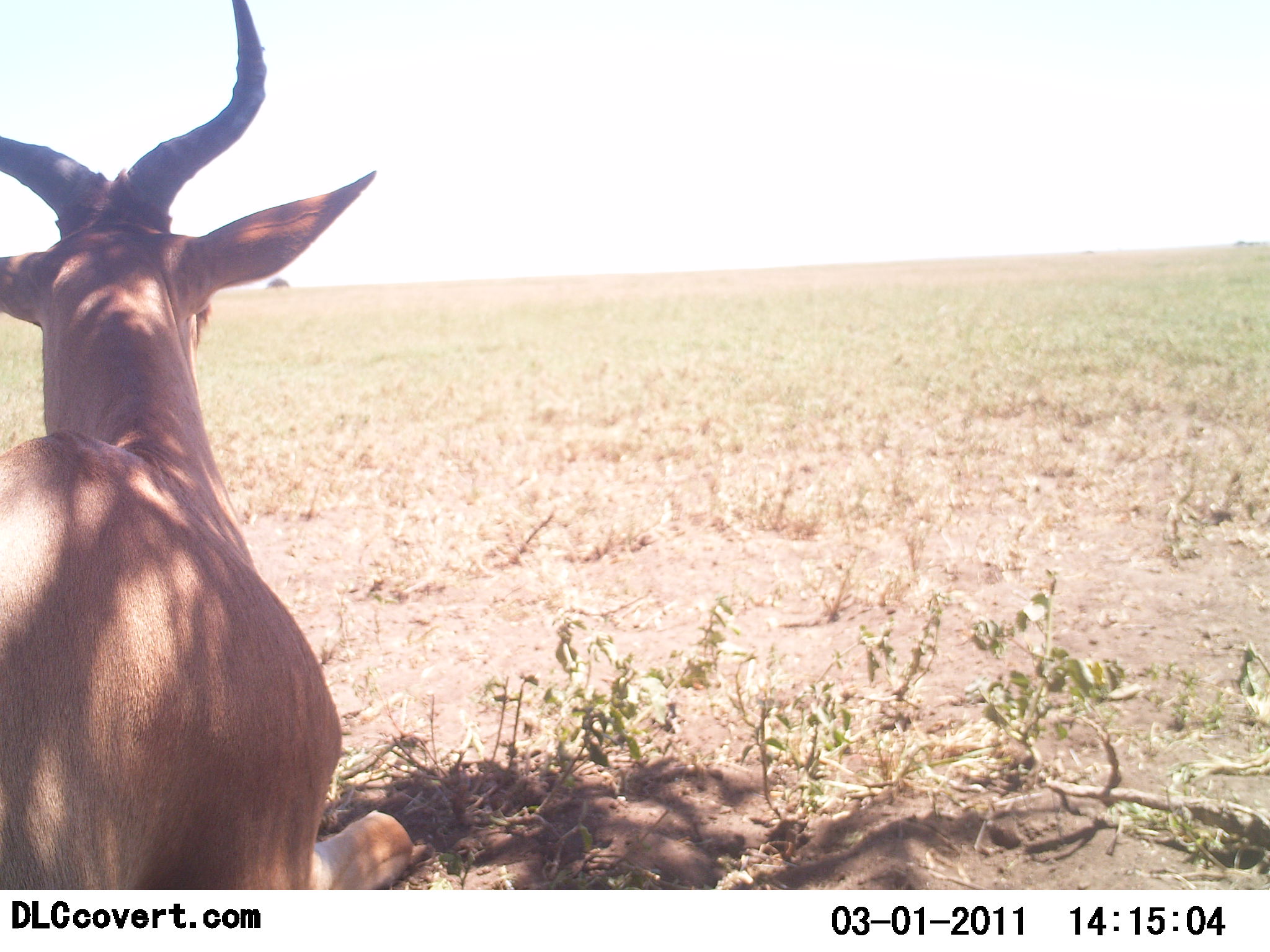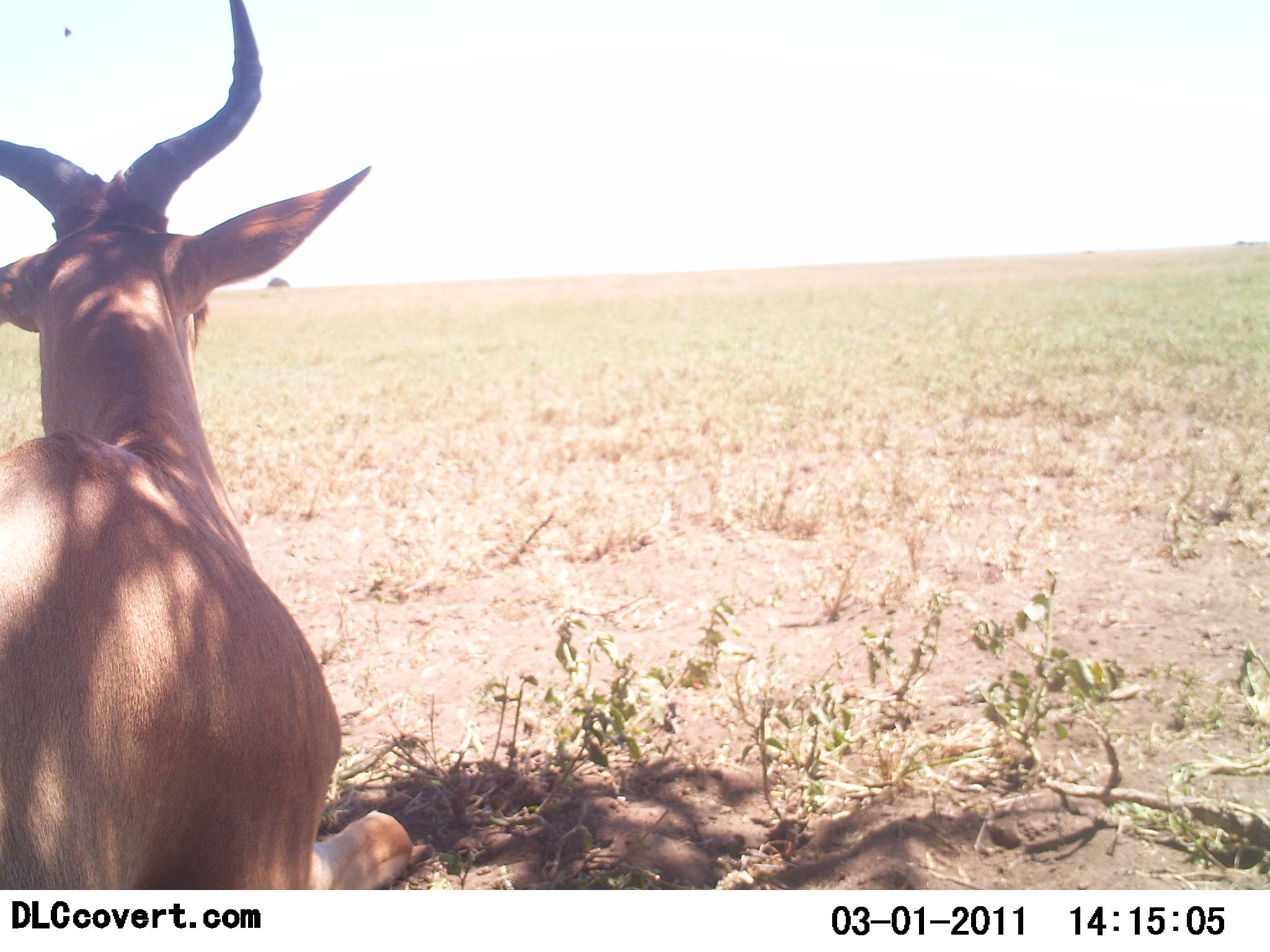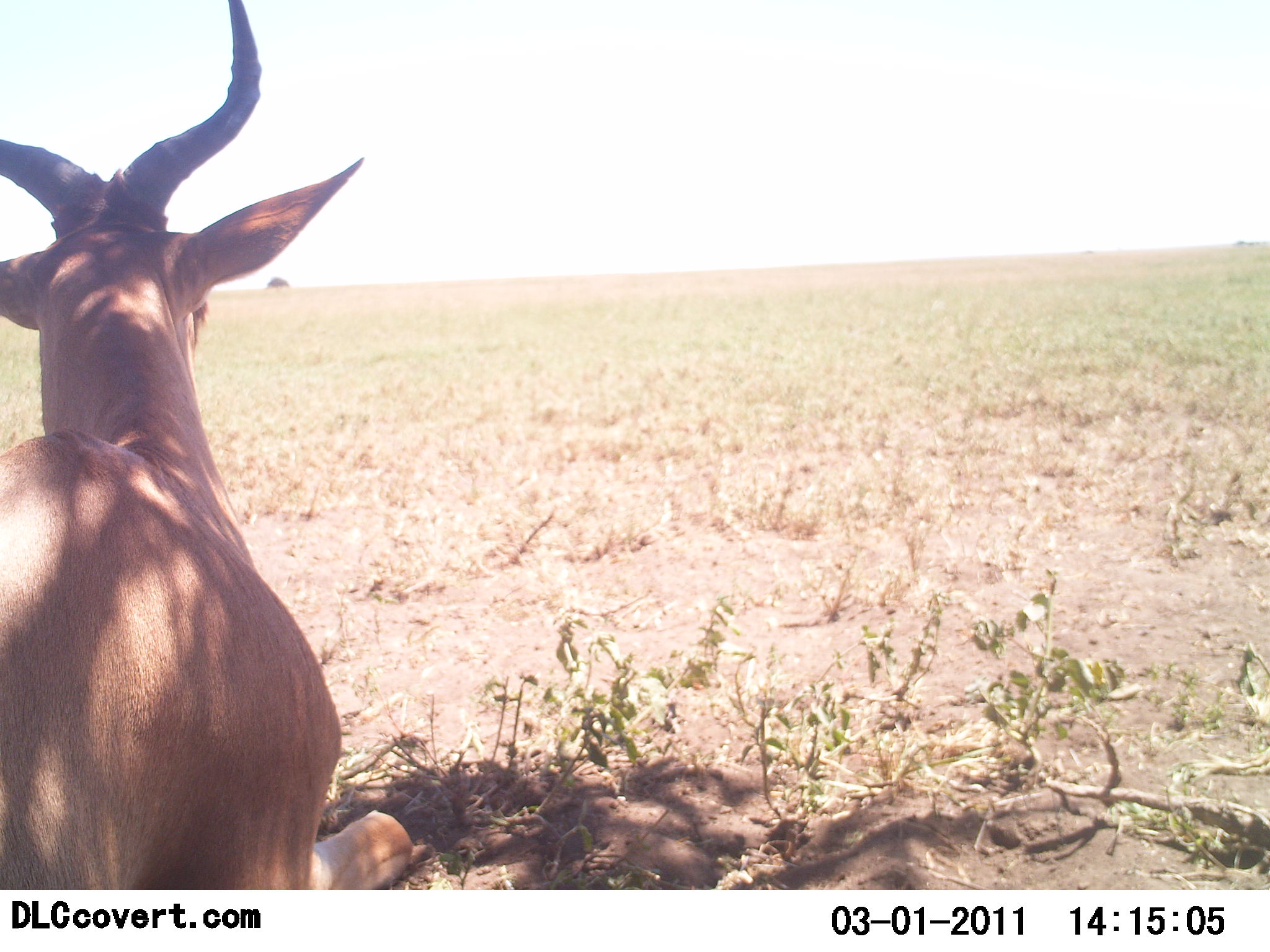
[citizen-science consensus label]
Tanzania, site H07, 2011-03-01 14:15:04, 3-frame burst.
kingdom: Animalia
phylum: Chordata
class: Mammalia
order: Artiodactyla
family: Bovidae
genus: Alcelaphus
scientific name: Alcelaphus buselaphus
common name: hartebeest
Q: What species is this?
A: Hartebeest (Alcelaphus buselaphus).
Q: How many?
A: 1.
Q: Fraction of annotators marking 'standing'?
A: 8%.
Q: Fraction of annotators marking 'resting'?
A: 92%.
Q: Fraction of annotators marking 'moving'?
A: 0%.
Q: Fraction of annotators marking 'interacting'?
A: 0%.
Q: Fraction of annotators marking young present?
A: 0%.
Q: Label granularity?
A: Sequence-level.